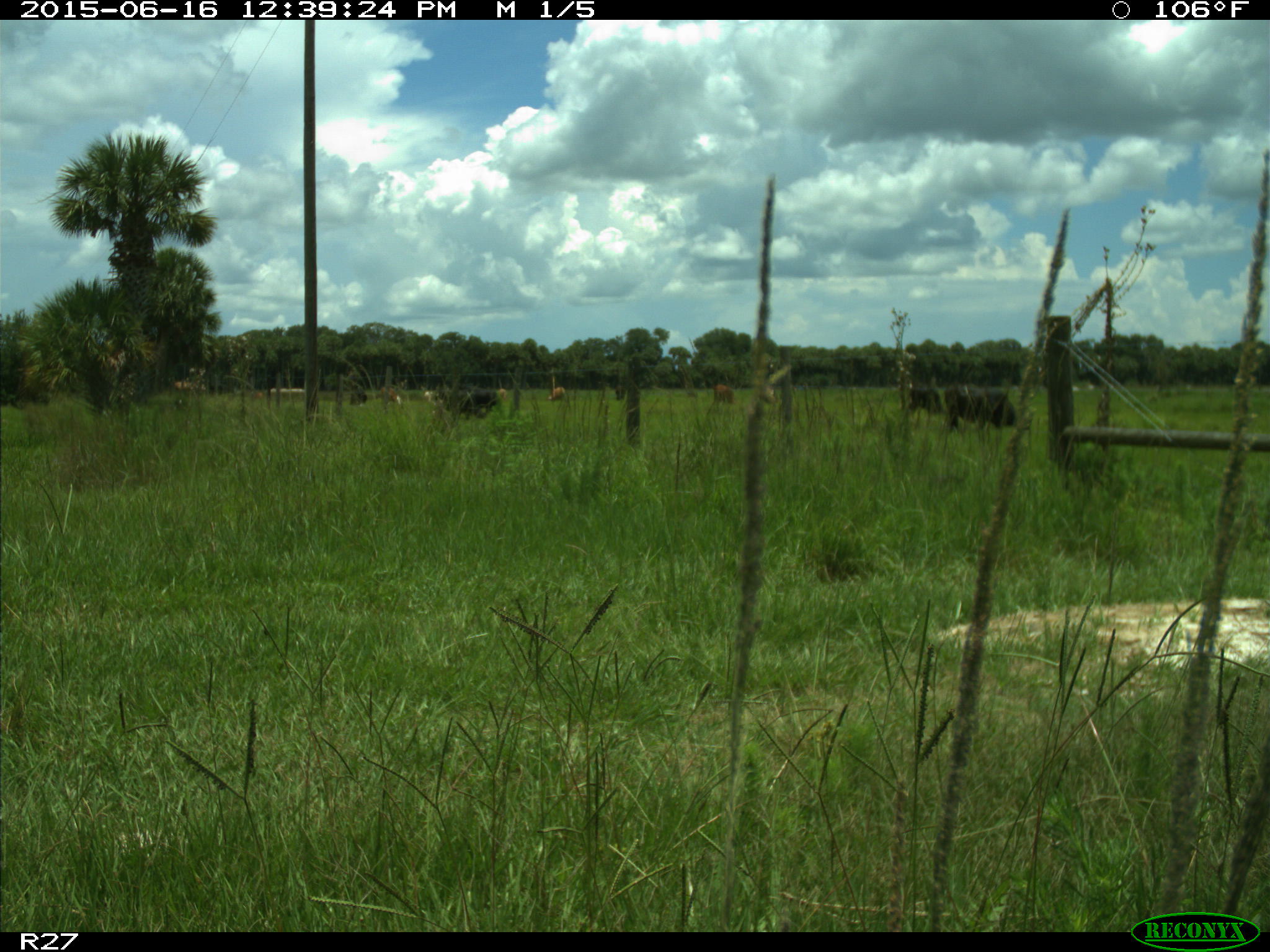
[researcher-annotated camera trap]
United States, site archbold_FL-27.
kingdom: Animalia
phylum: Chordata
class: Mammalia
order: Artiodactyla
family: Bovidae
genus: Bos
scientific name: Bos taurus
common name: domestic cow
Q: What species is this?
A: Bos taurus (domestic cow).